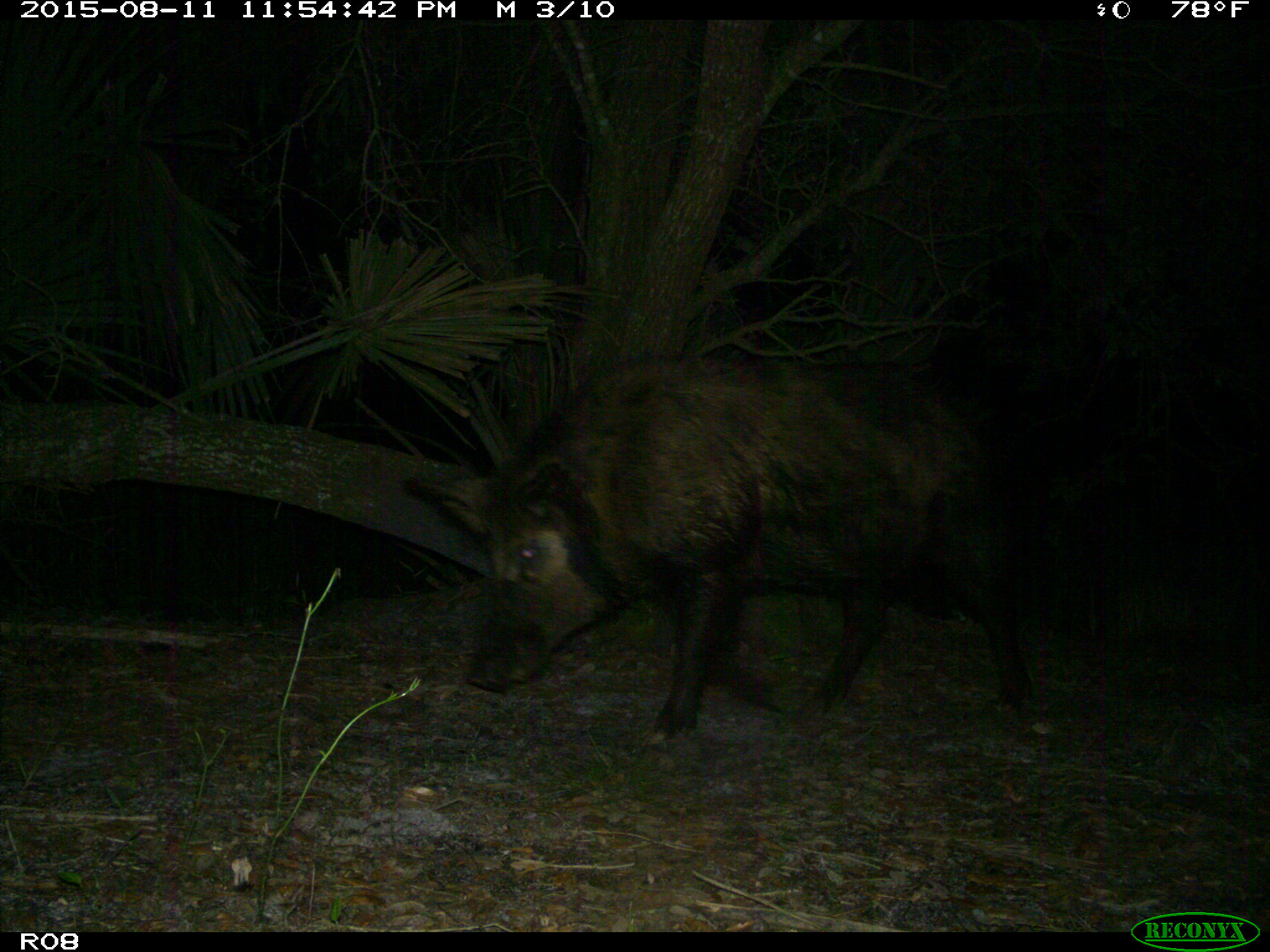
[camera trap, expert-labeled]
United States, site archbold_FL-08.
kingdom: Animalia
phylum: Chordata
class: Mammalia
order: Artiodactyla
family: Suidae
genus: Sus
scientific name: Sus scrofa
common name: wild boar